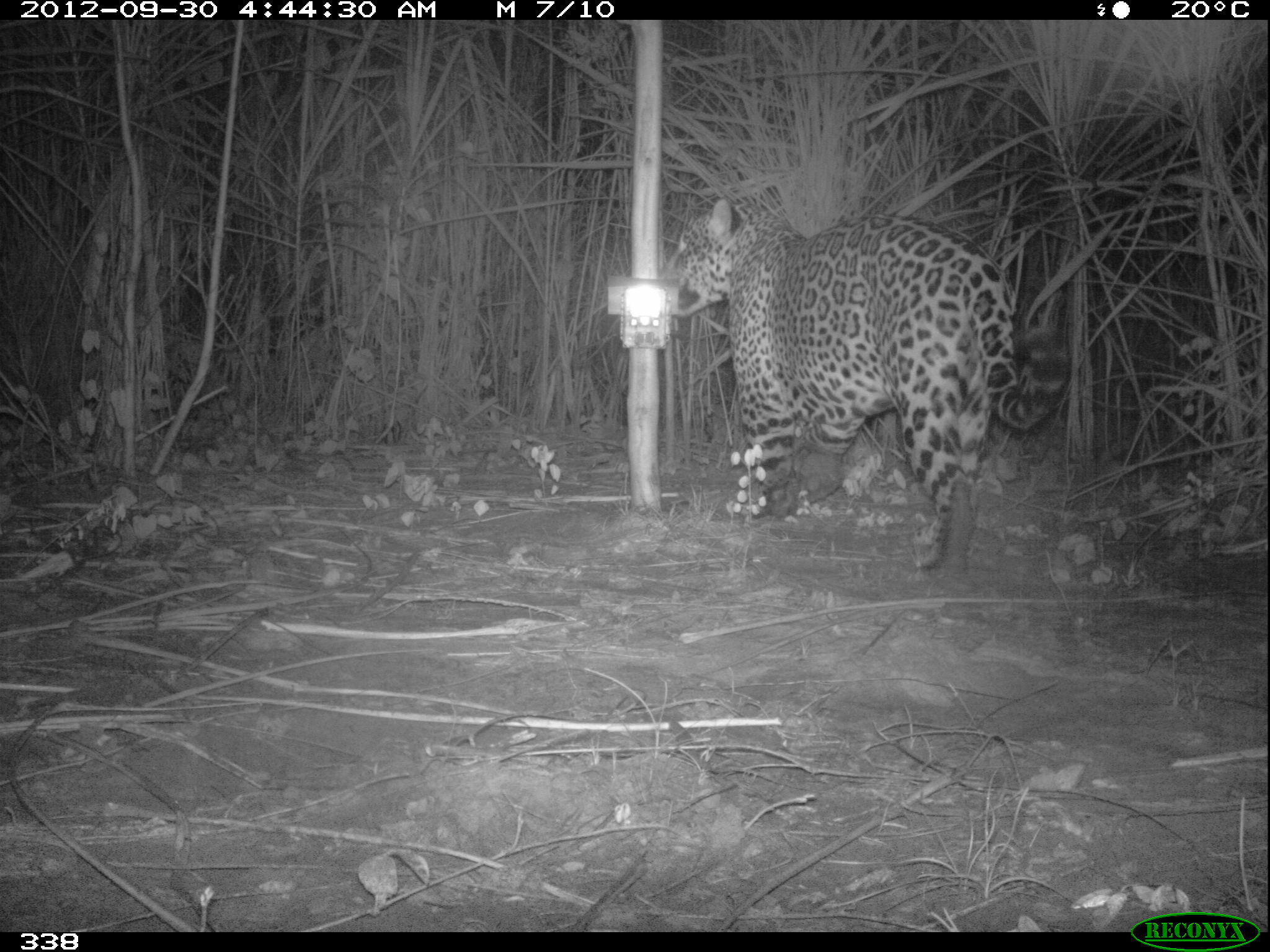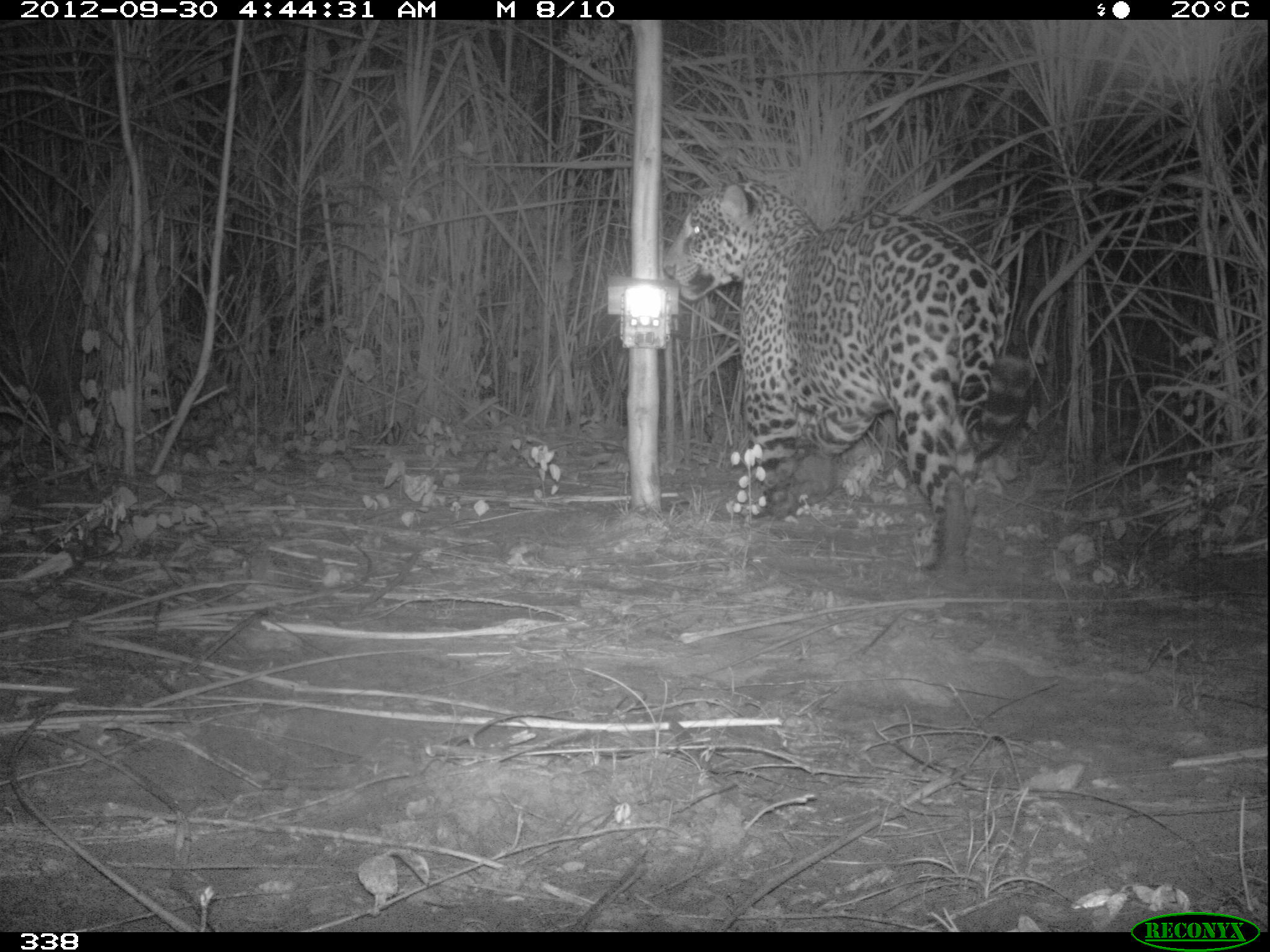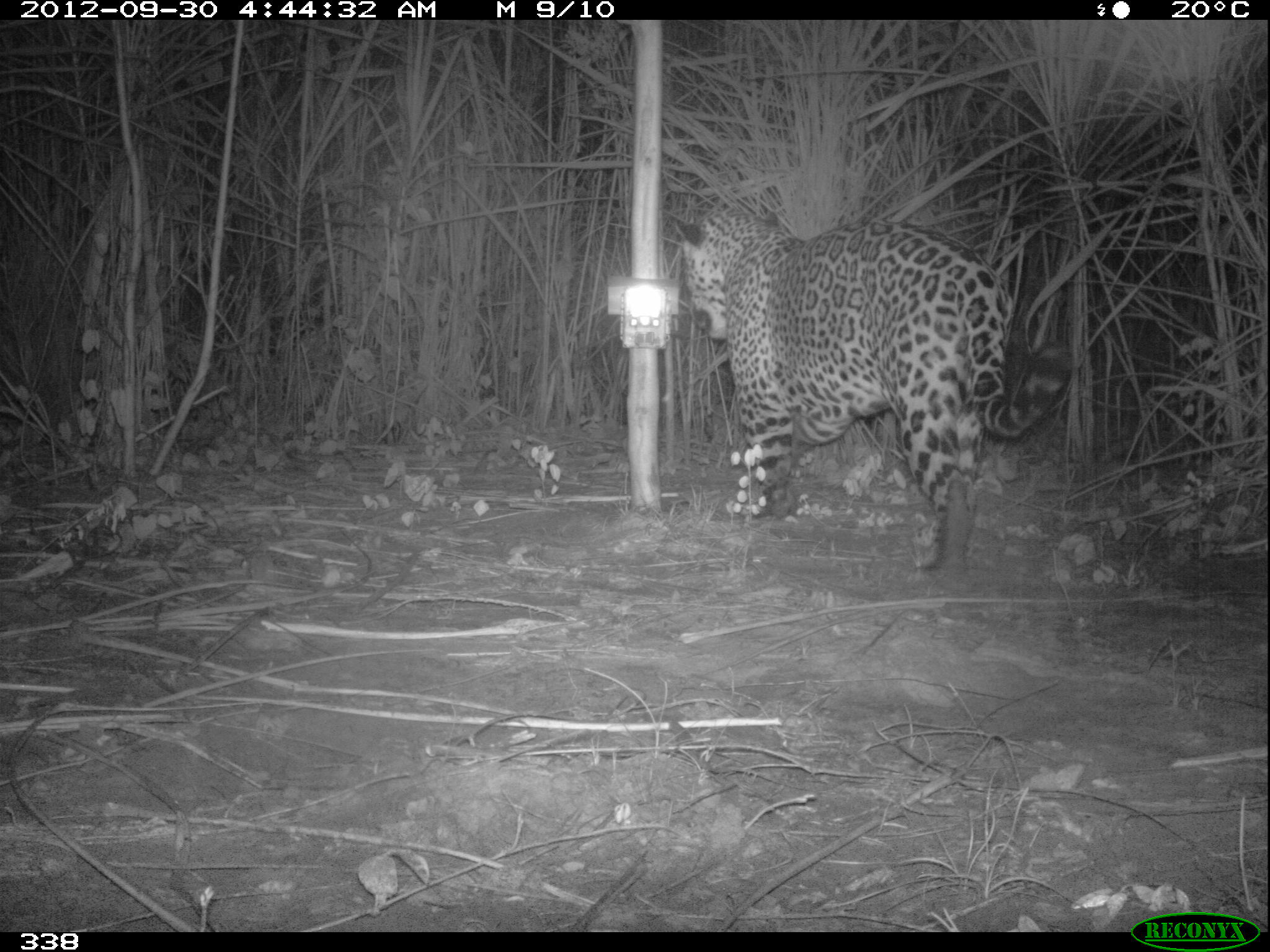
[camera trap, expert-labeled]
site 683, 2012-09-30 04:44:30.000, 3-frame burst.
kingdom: Animalia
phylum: Chordata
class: Mammalia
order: Carnivora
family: Felidae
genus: Panthera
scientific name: Panthera onca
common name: jaguar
Panthera onca (jaguar).